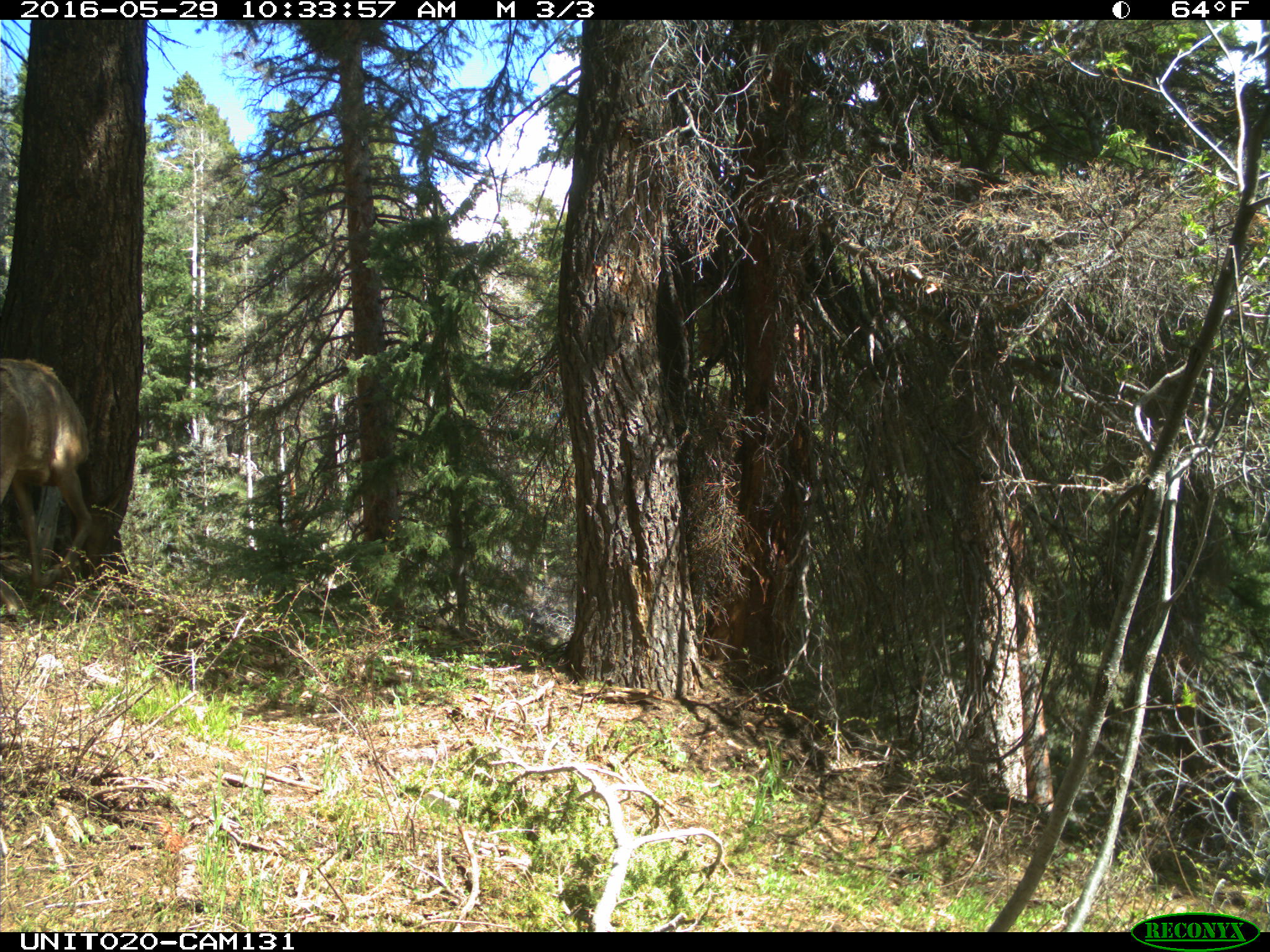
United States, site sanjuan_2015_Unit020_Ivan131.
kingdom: Animalia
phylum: Chordata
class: Mammalia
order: Artiodactyla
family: Cervidae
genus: Cervus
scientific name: Cervus elaphus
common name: red deer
Cervus elaphus (red deer).